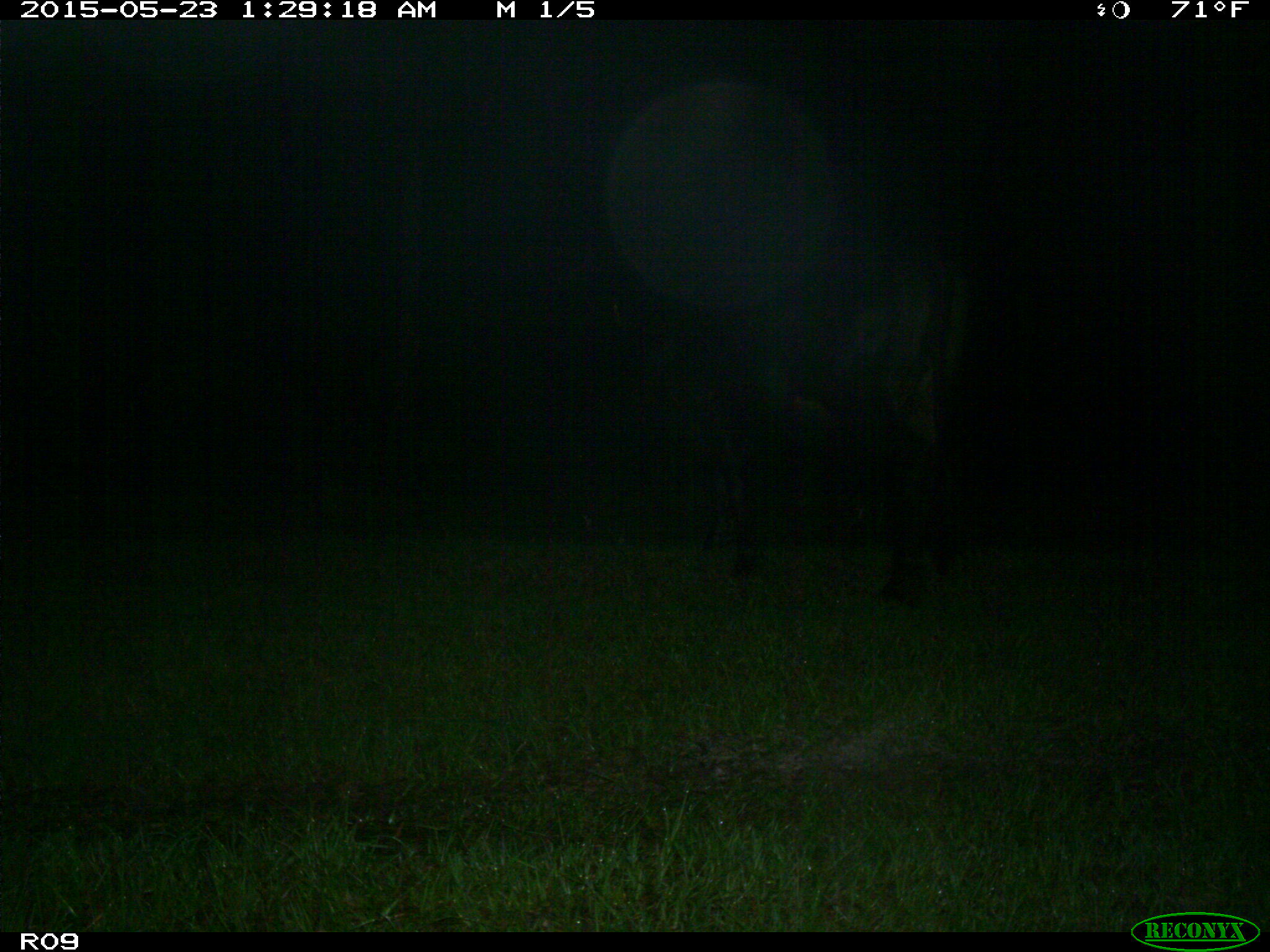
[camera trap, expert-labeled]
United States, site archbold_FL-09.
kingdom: Animalia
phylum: Chordata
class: Mammalia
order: Artiodactyla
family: Bovidae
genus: Bos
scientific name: Bos taurus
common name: domestic cow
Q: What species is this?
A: Bos taurus (domestic cow).